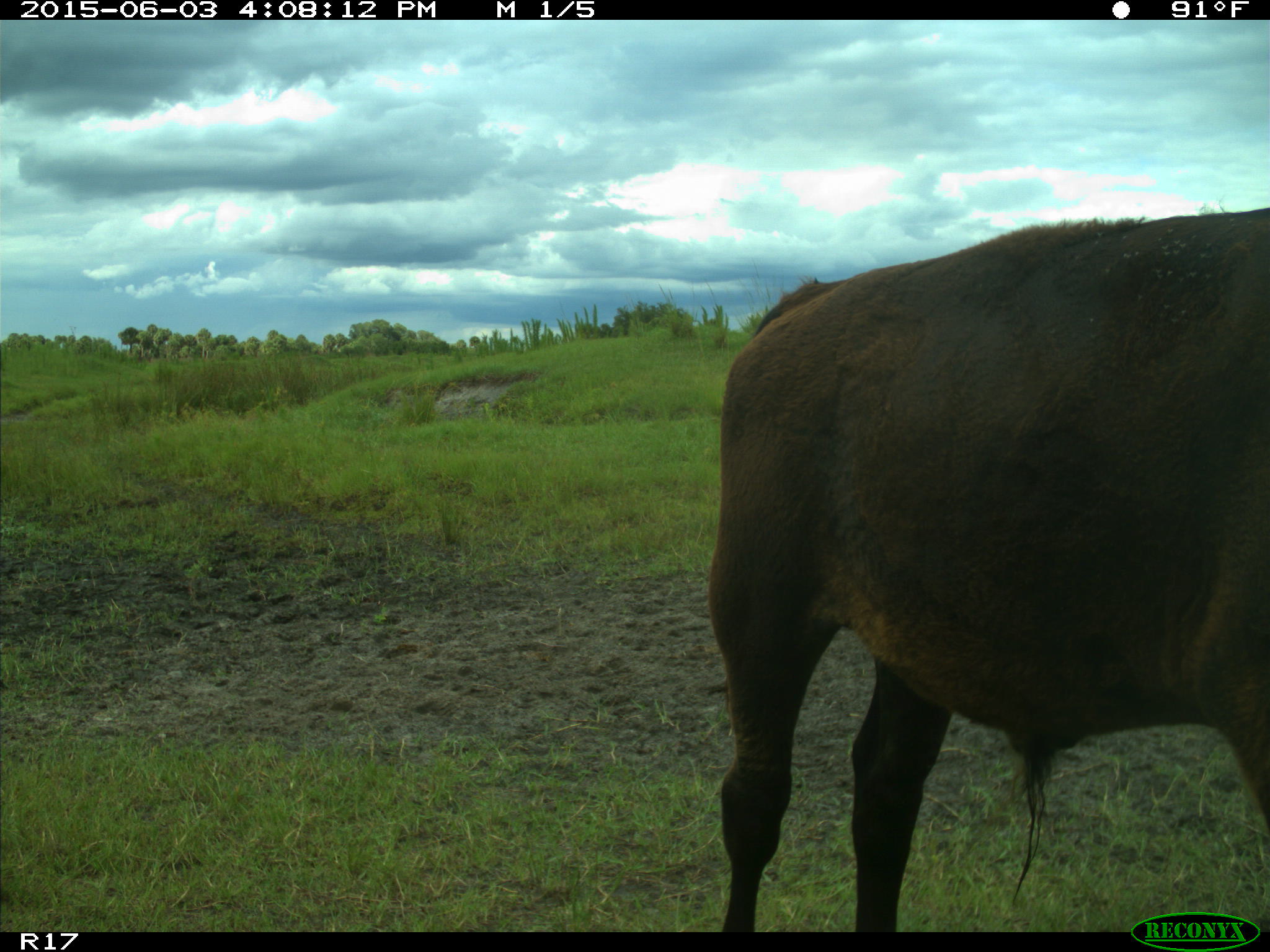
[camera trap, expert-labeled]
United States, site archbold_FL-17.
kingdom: Animalia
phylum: Chordata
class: Mammalia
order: Artiodactyla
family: Bovidae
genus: Bos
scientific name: Bos taurus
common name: domestic cow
Bos taurus (domestic cow).